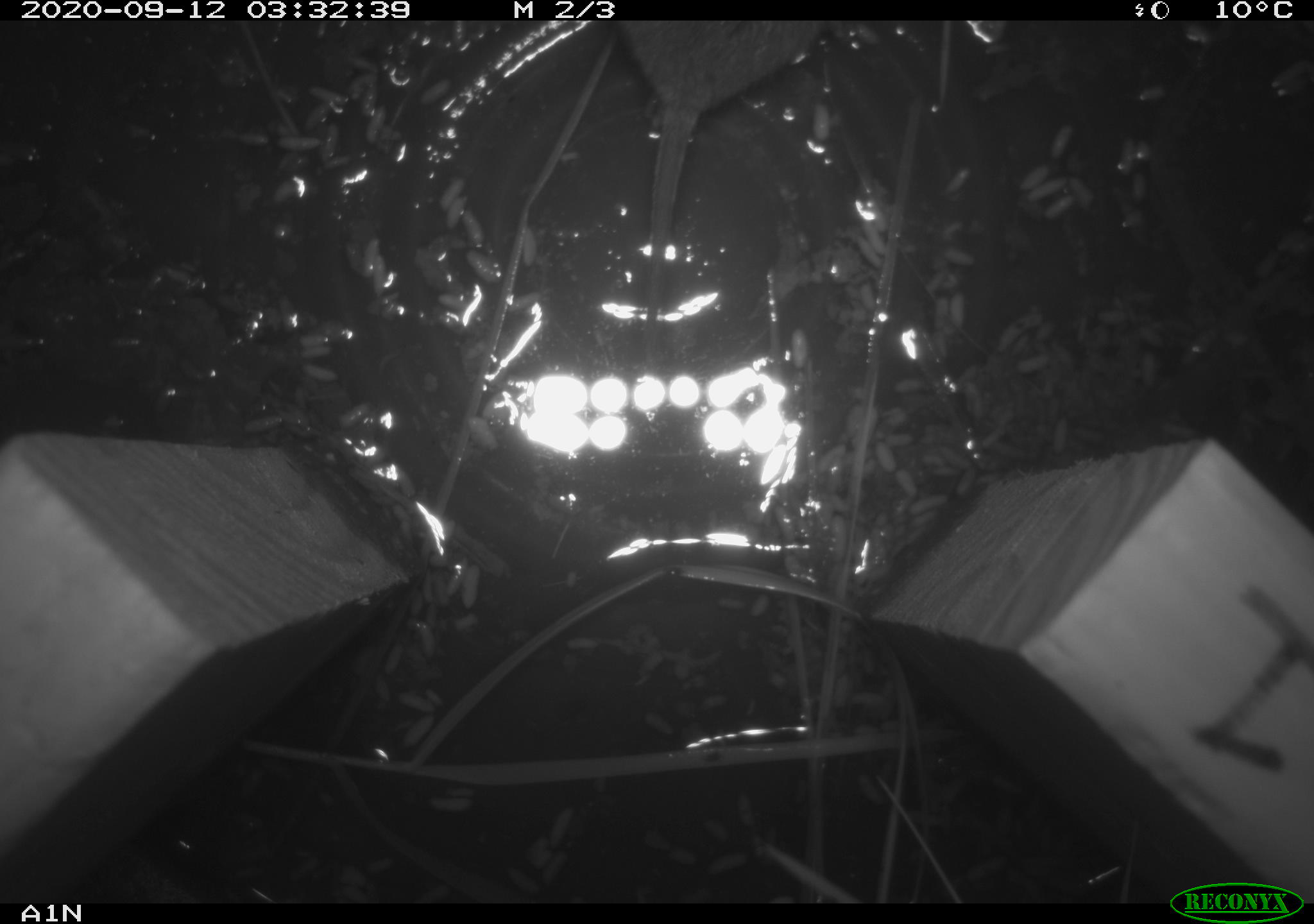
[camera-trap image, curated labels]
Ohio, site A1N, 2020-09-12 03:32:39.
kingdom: Animalia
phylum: Chordata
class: Mammalia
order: Rodentia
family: Cricetidae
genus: Microtus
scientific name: Microtus pennsylvanicus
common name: meadow vole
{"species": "meadow vole (Microtus pennsylvanicus)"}